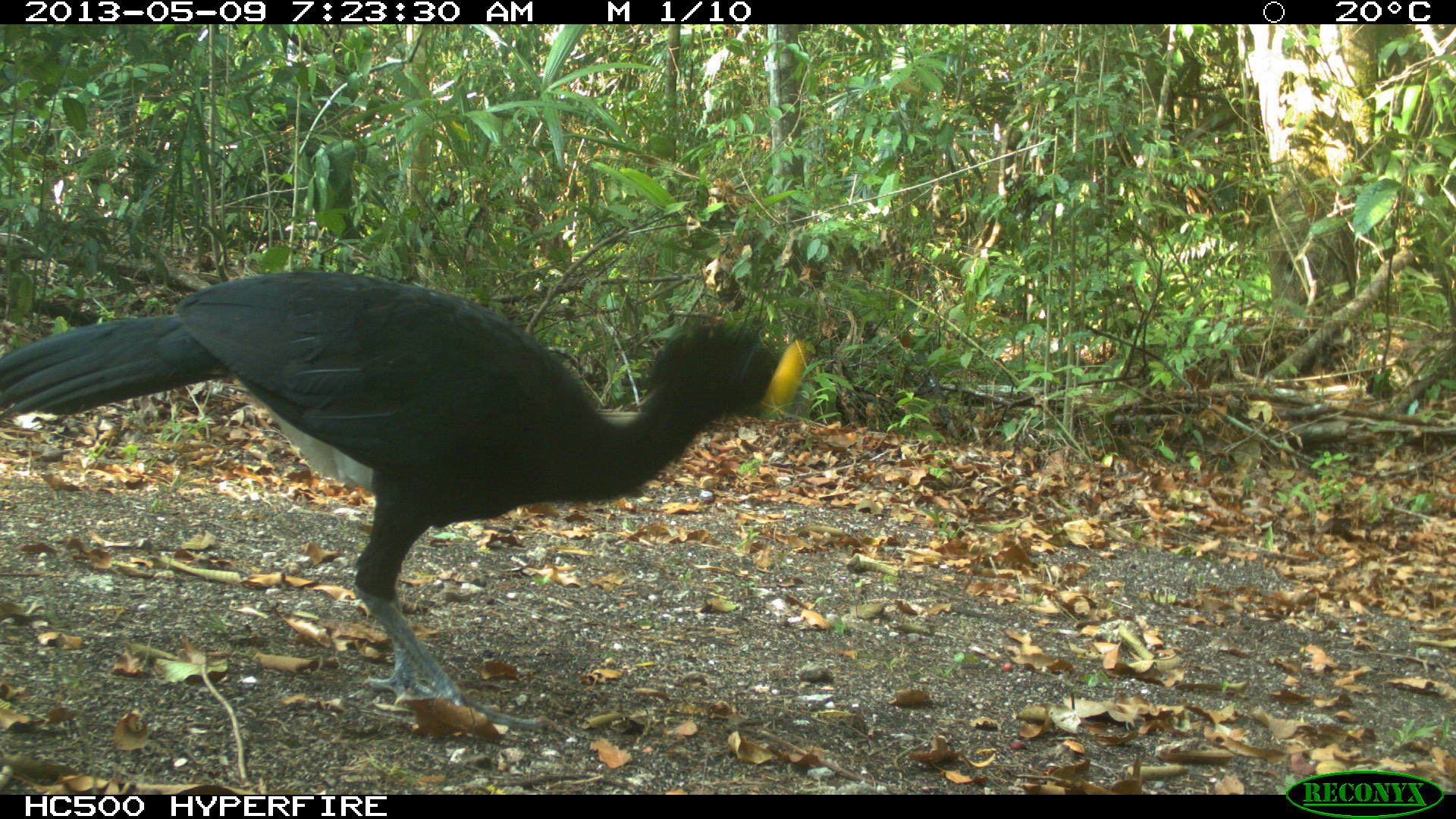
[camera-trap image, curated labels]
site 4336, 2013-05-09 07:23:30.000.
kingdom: Animalia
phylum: Chordata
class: Aves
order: Galliformes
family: Cracidae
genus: Crax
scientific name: Crax rubra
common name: great curassow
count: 1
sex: male